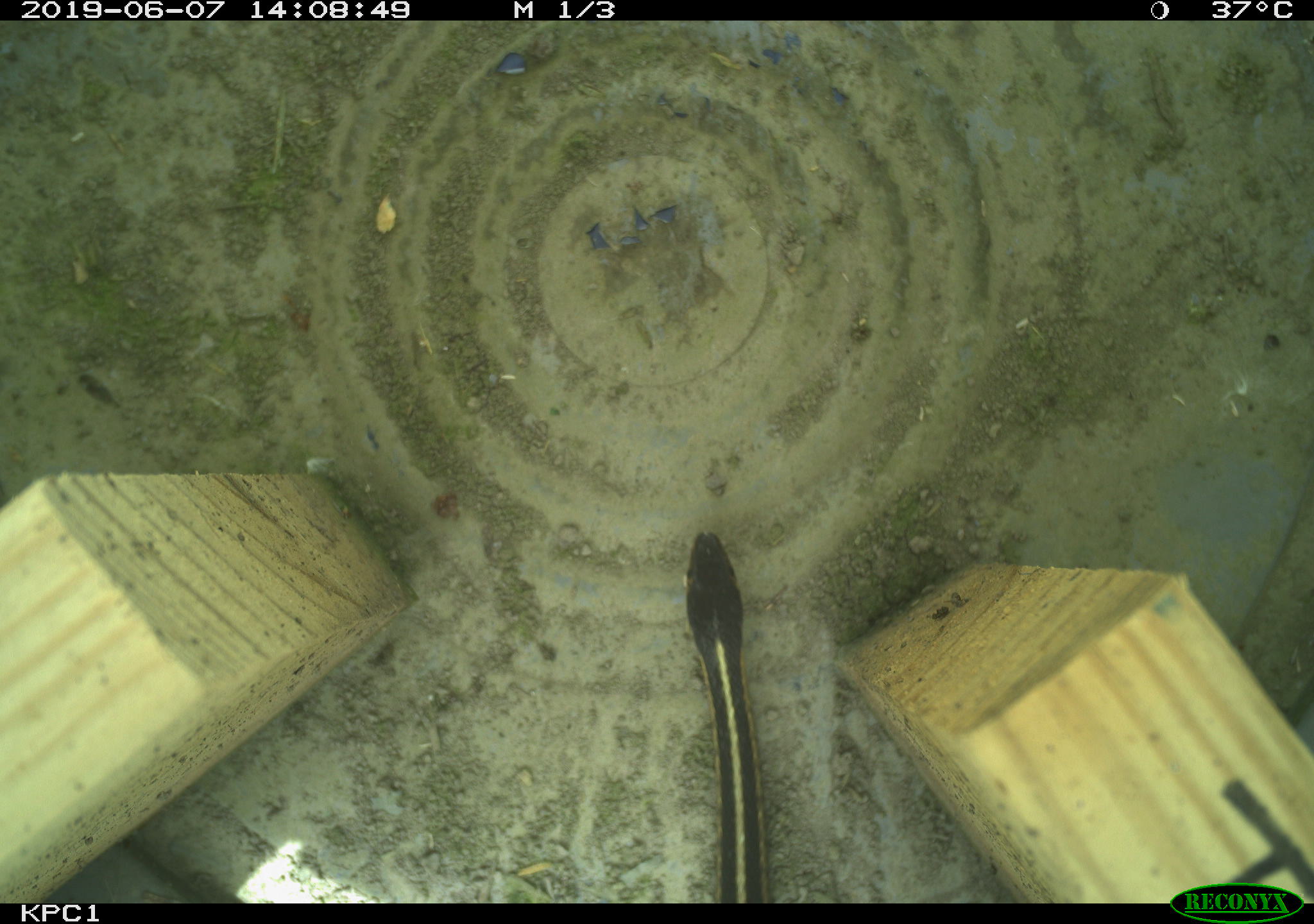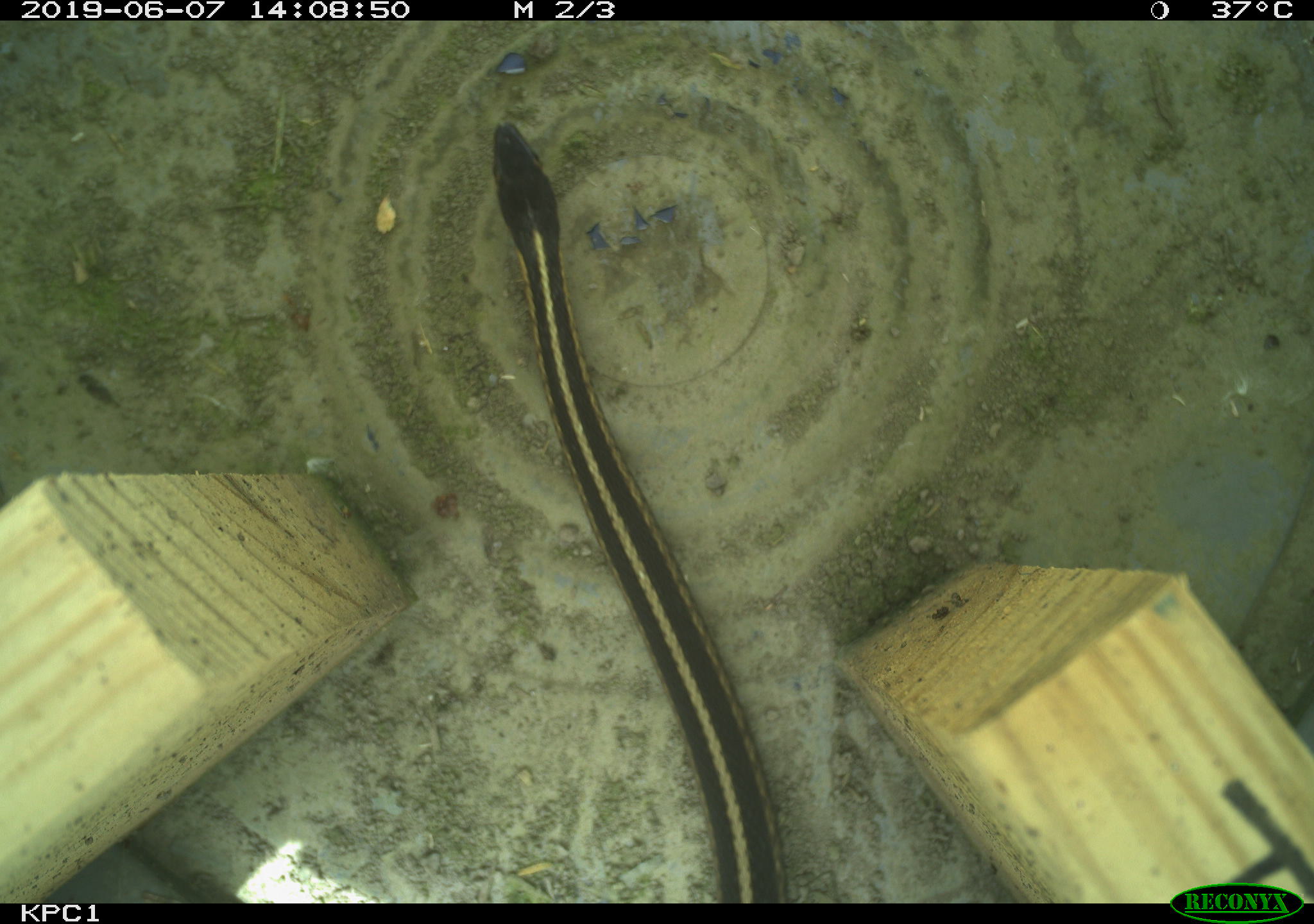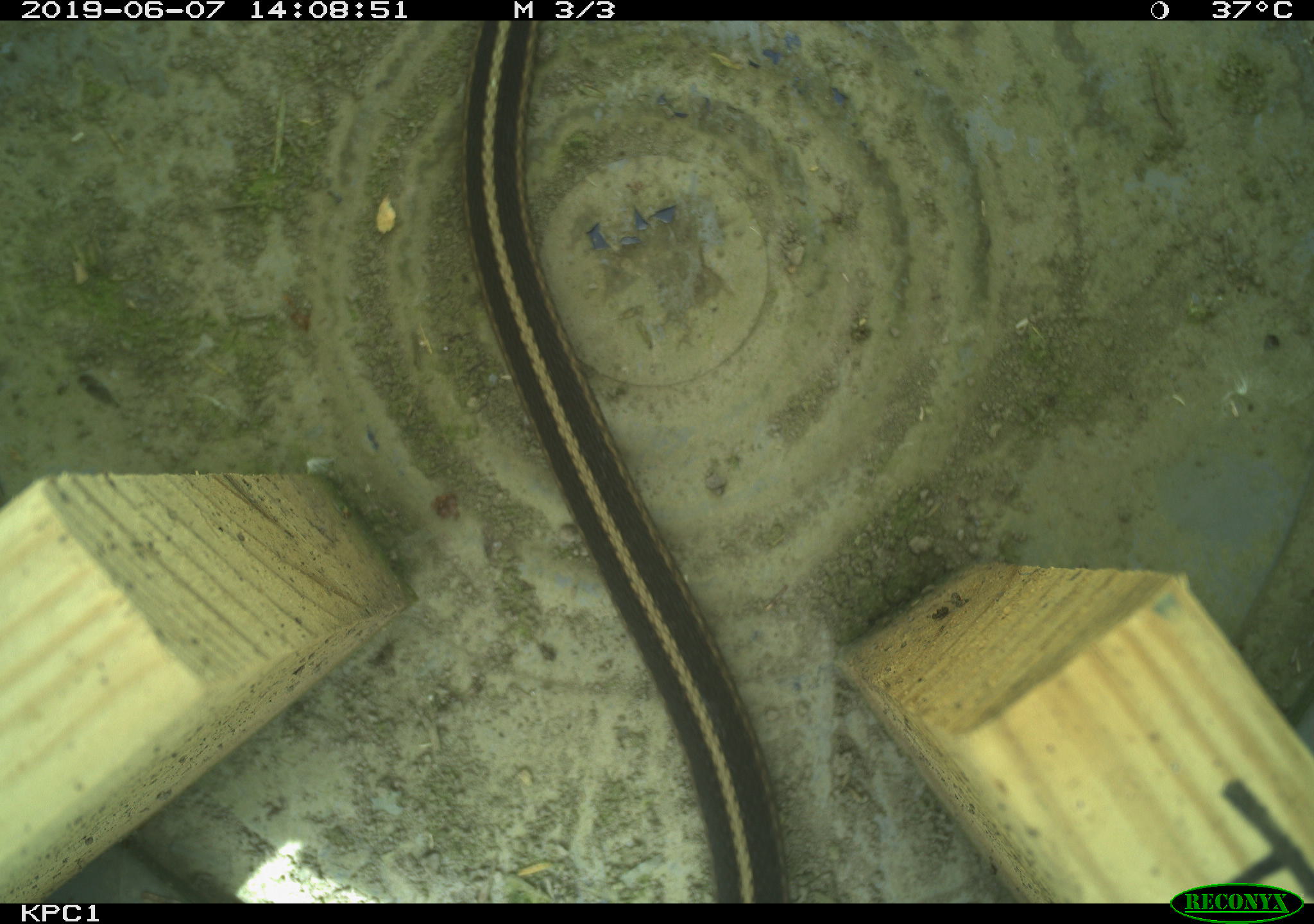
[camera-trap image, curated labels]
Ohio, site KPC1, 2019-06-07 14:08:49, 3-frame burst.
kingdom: Animalia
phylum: Chordata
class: Reptilia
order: Squamata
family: Colubridae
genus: Thamnophis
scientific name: Thamnophis sirtalis sirtalis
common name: eastern gartersnake